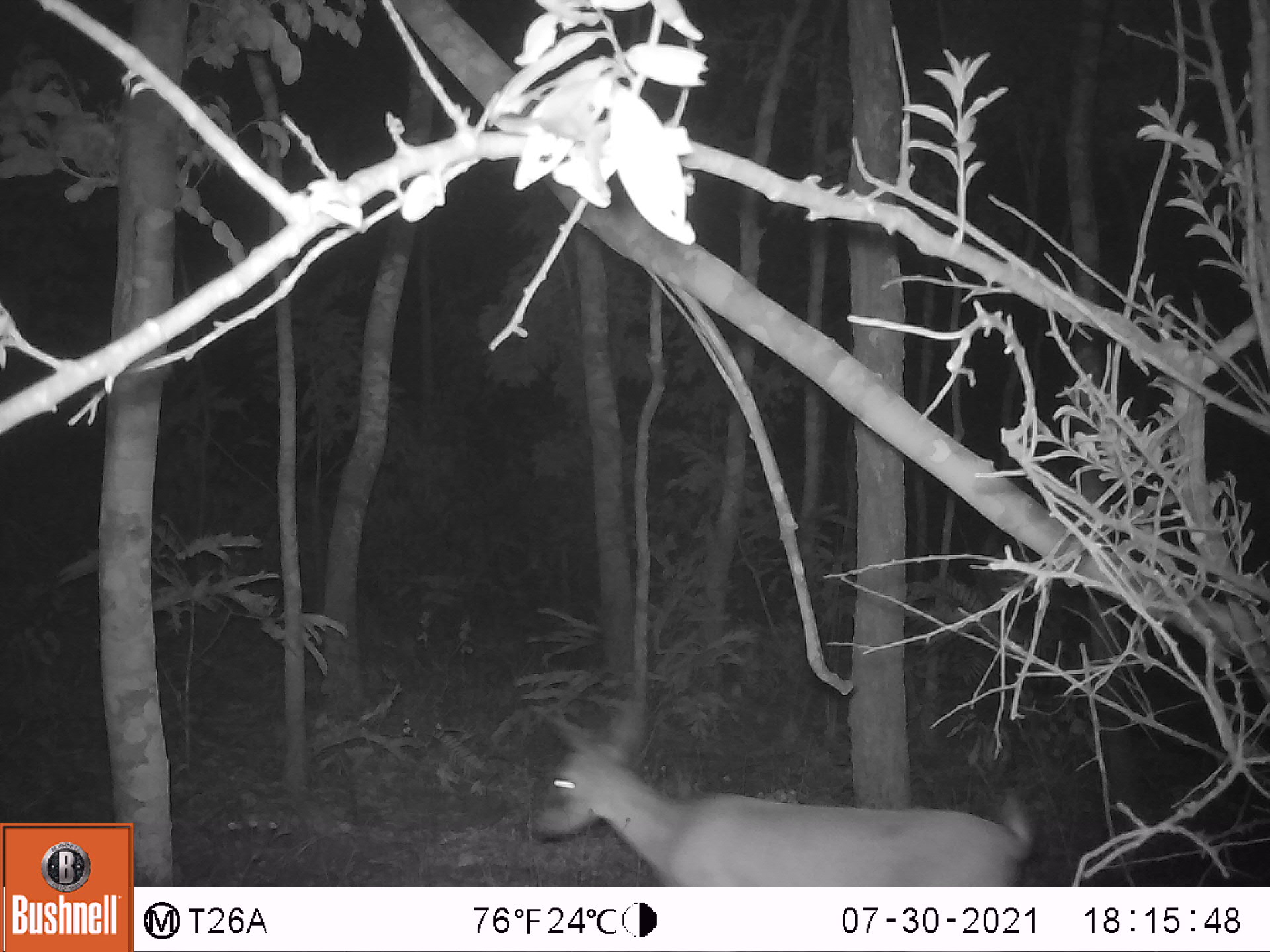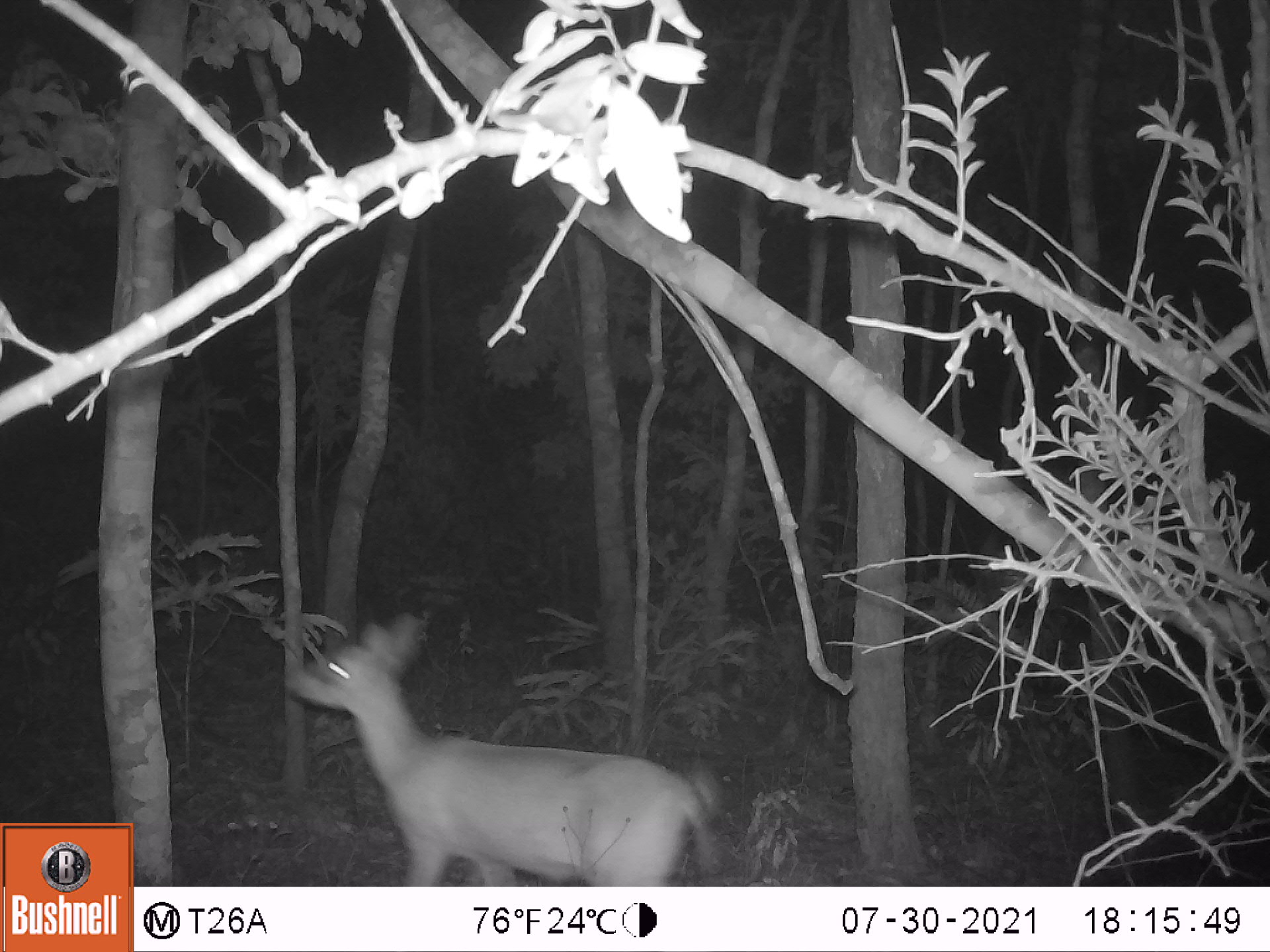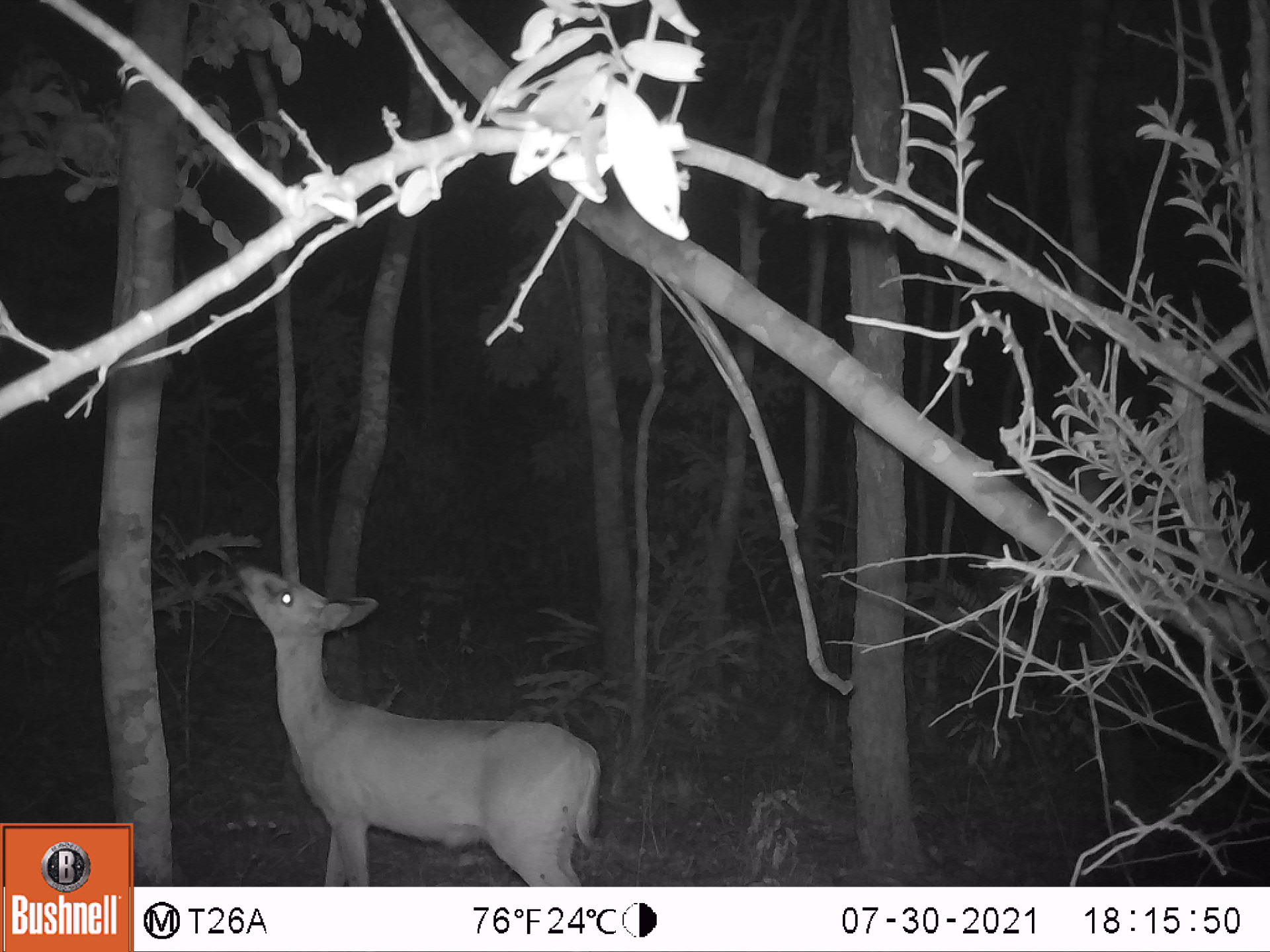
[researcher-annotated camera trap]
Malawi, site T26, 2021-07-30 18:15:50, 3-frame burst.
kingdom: Animalia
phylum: Chordata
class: Mammalia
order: Artiodactyla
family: Bovidae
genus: Sylvicapra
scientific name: Sylvicapra grimmia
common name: common duiker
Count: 1.